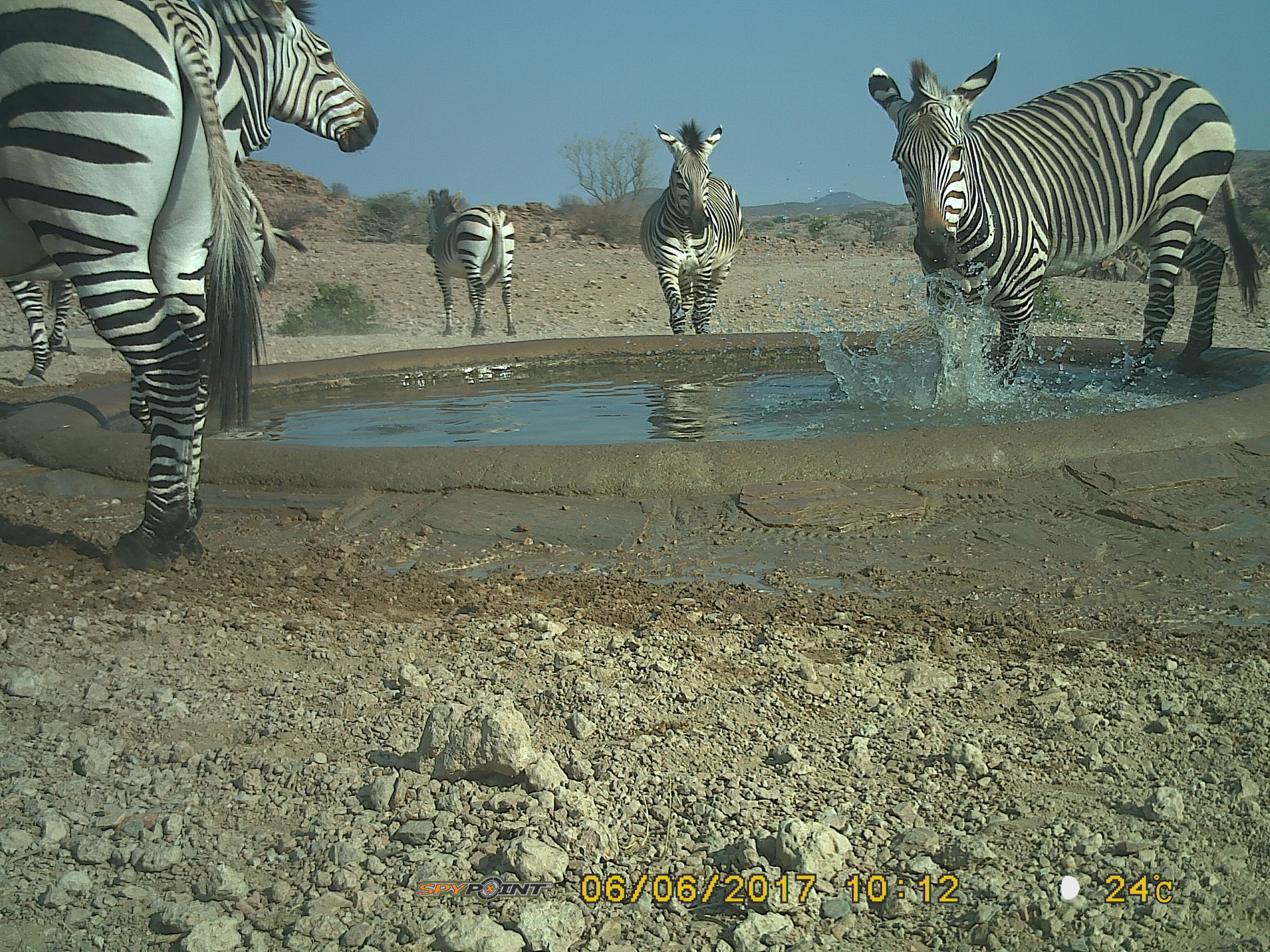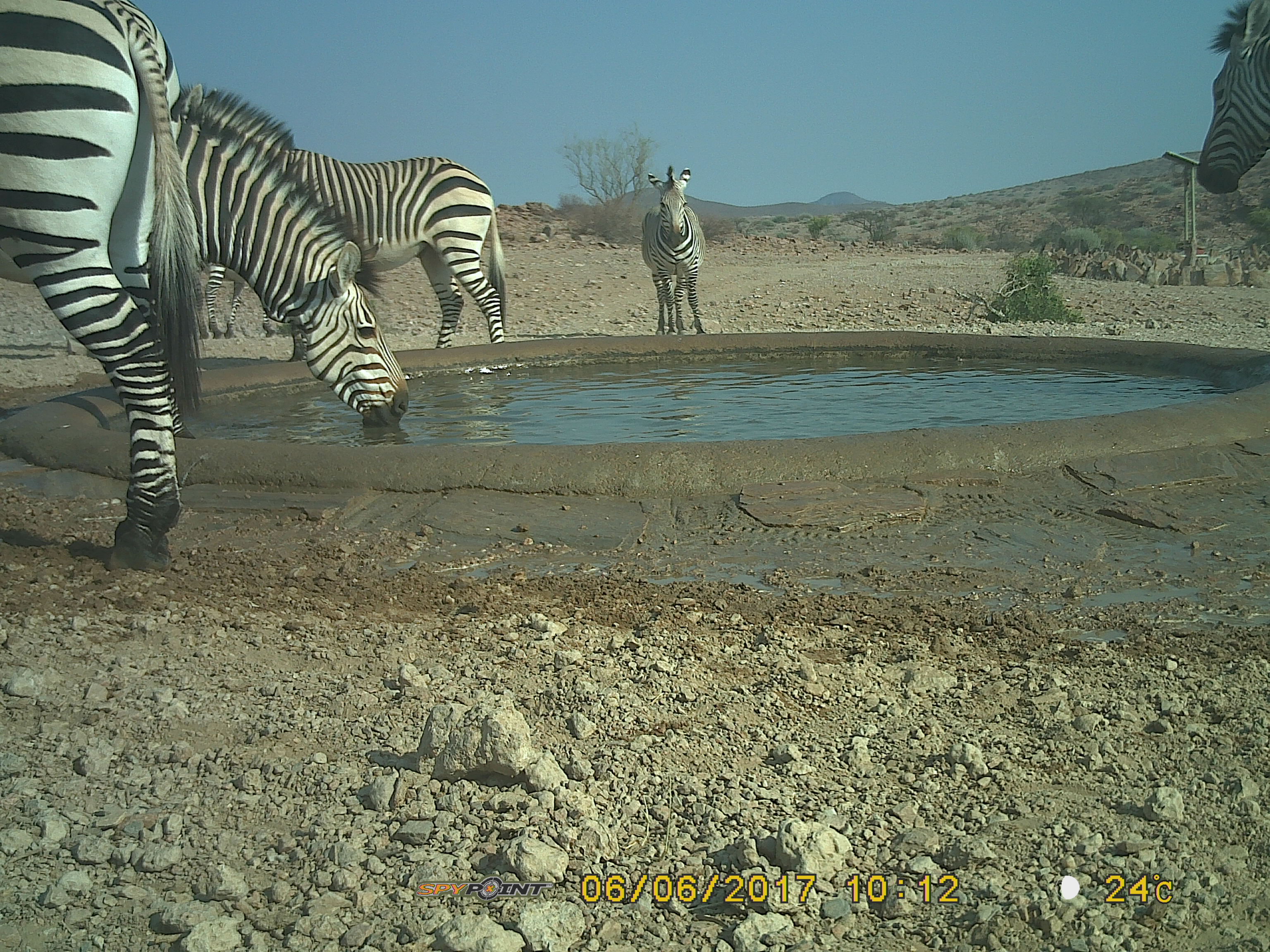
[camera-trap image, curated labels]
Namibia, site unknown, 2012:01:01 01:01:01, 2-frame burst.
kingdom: Animalia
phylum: Chordata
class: Mammalia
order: Perissodactyla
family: Equidae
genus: Equus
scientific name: Equus zebra hartmannae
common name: hartmann's mountain zebra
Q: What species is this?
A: Equus zebra hartmannae (hartmann's mountain zebra).